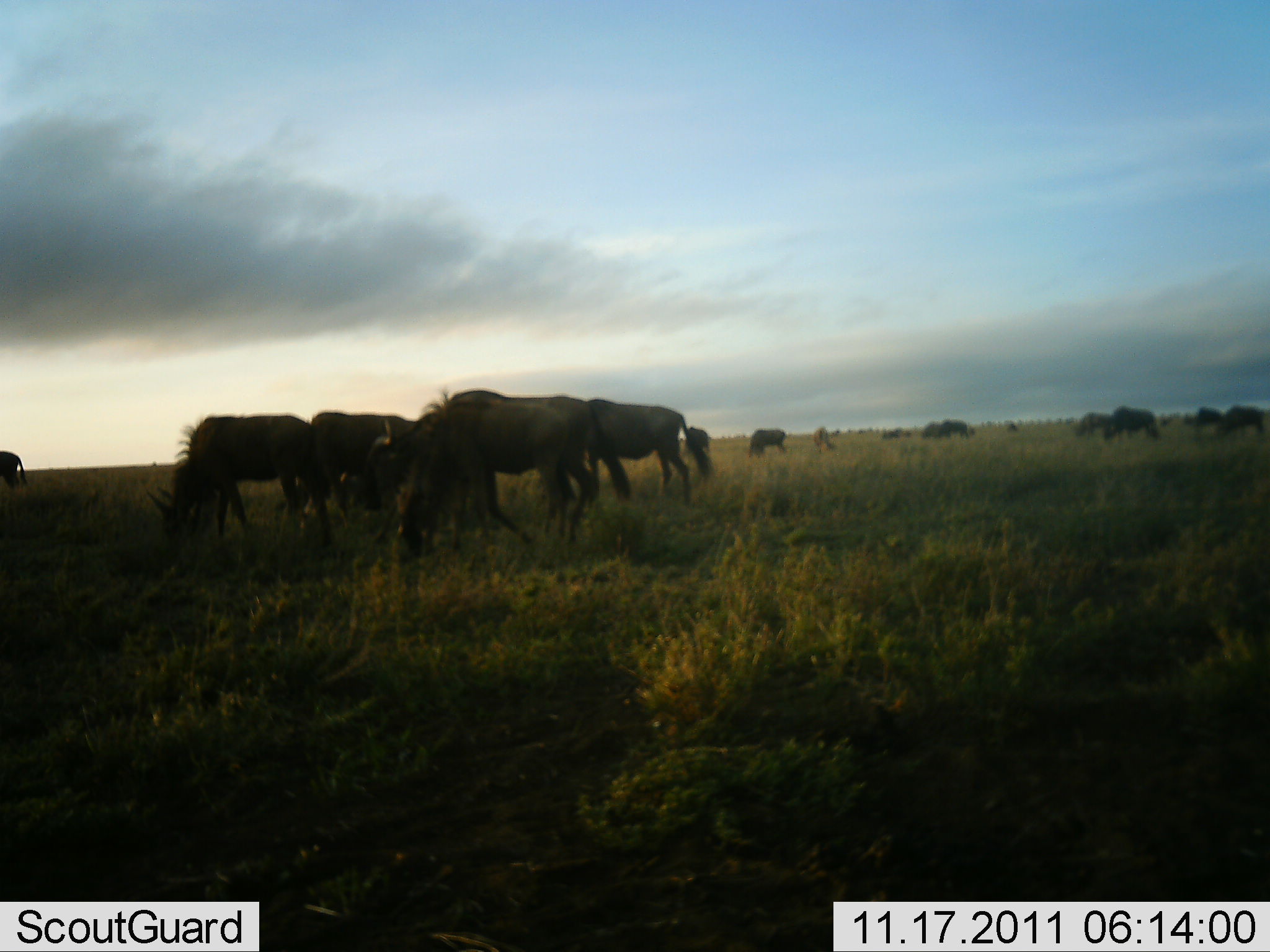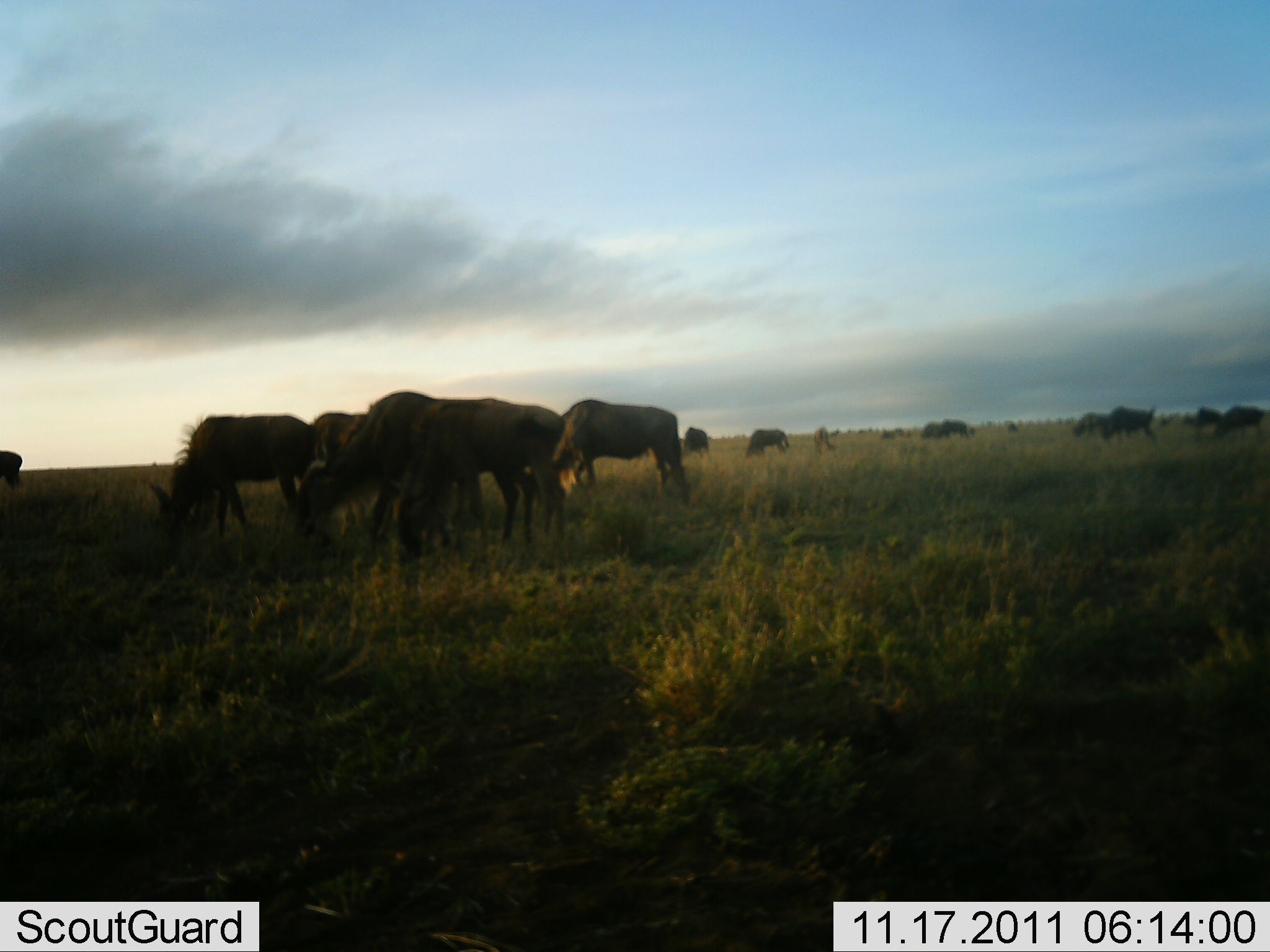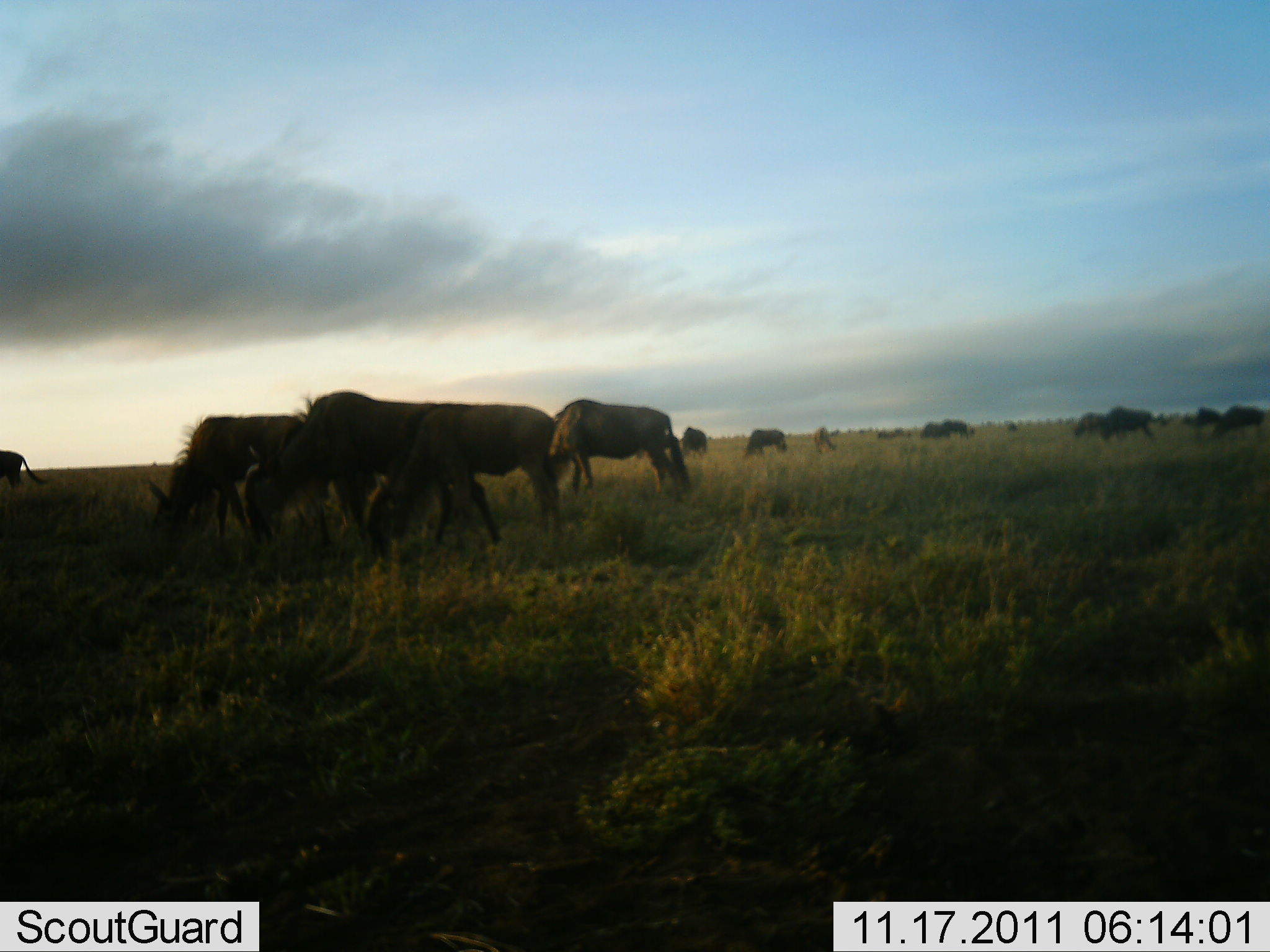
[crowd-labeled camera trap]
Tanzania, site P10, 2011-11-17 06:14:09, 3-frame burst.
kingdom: Animalia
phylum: Chordata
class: Mammalia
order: Artiodactyla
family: Bovidae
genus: Connochaetes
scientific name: Connochaetes taurinus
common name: blue wildebeest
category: wildebeest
Wildebeest (blue wildebeest) (Connochaetes taurinus), count 11-50. Behavior (volunteer vote fractions): standing 25%, resting 0%, moving 33%, interacting 0%. Young present (vote fraction): 8%. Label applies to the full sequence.